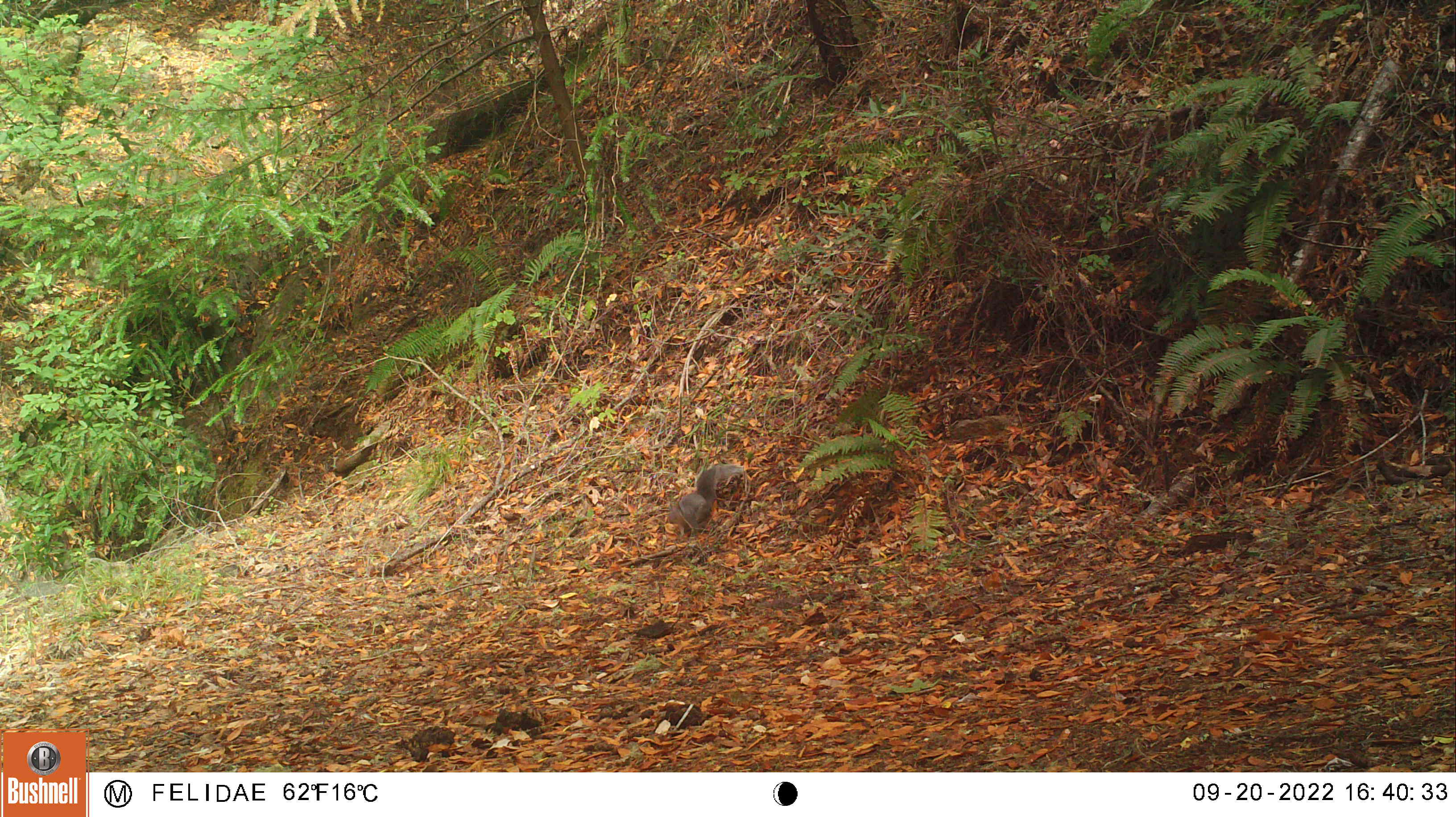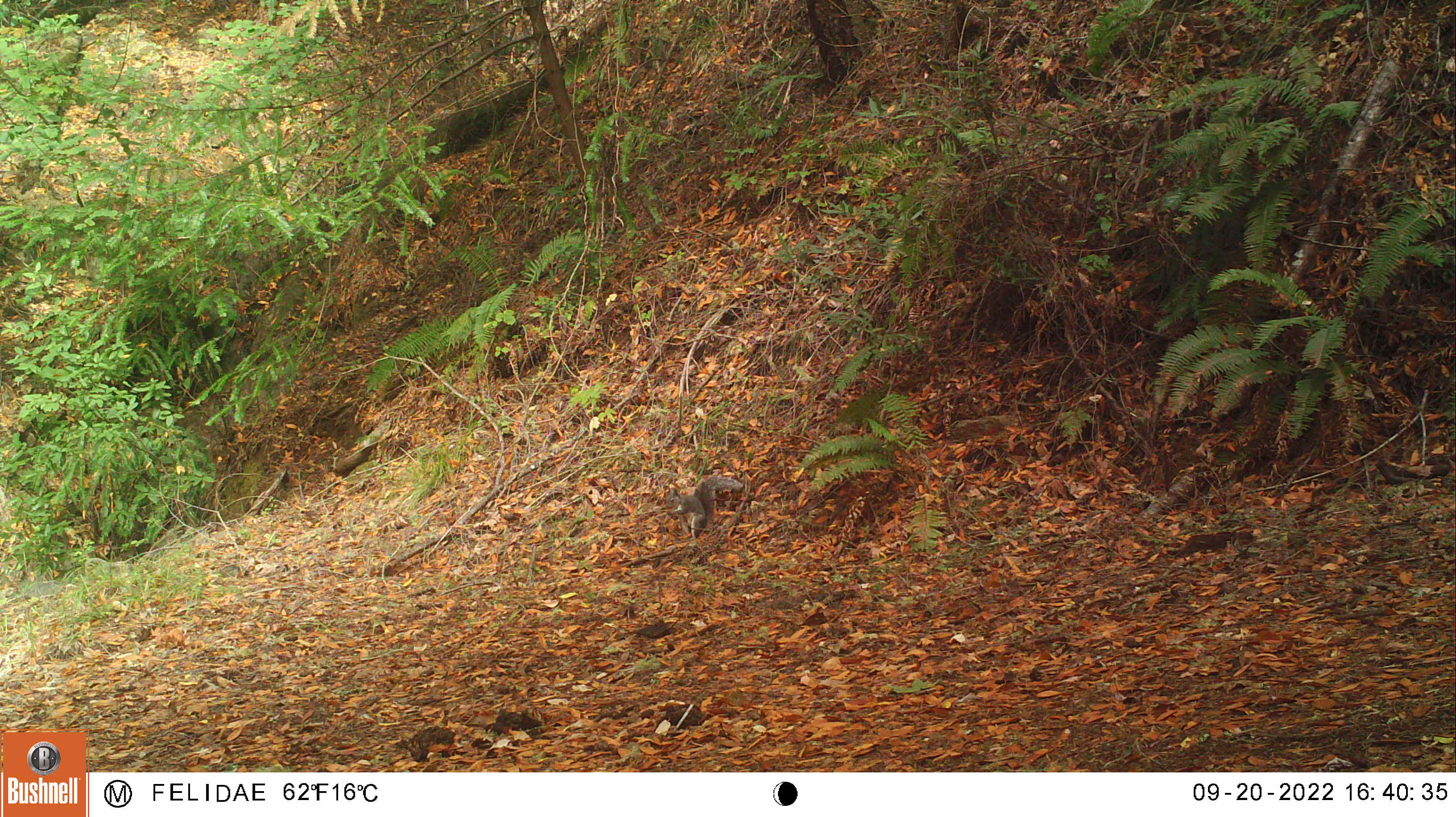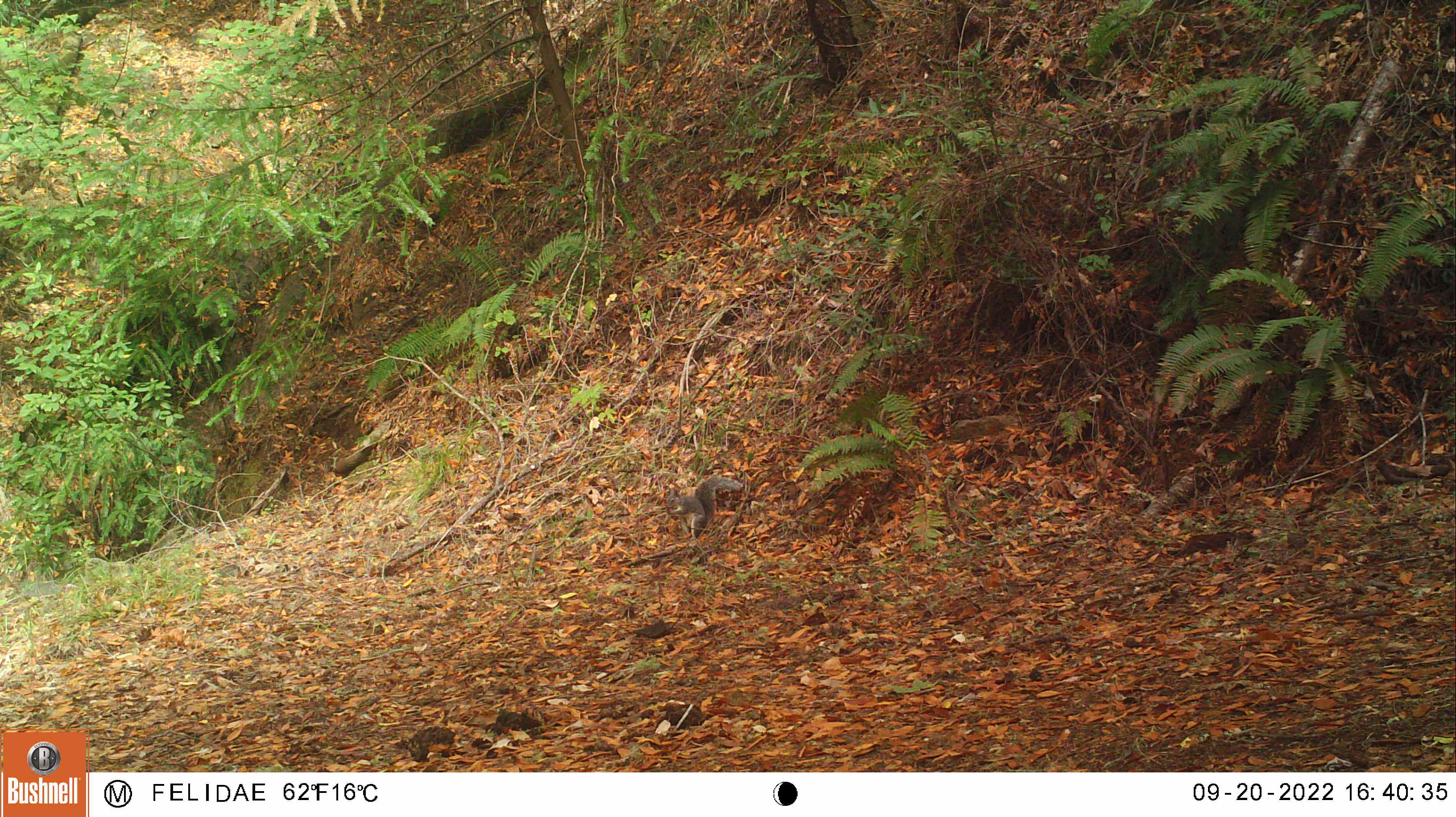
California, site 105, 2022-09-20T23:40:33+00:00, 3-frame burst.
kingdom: Animalia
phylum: Chordata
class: Mammalia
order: Rodentia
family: Sciuridae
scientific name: Sciuridae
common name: squirrel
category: unknown squirrel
Unknown squirrel (squirrel) (Sciuridae).